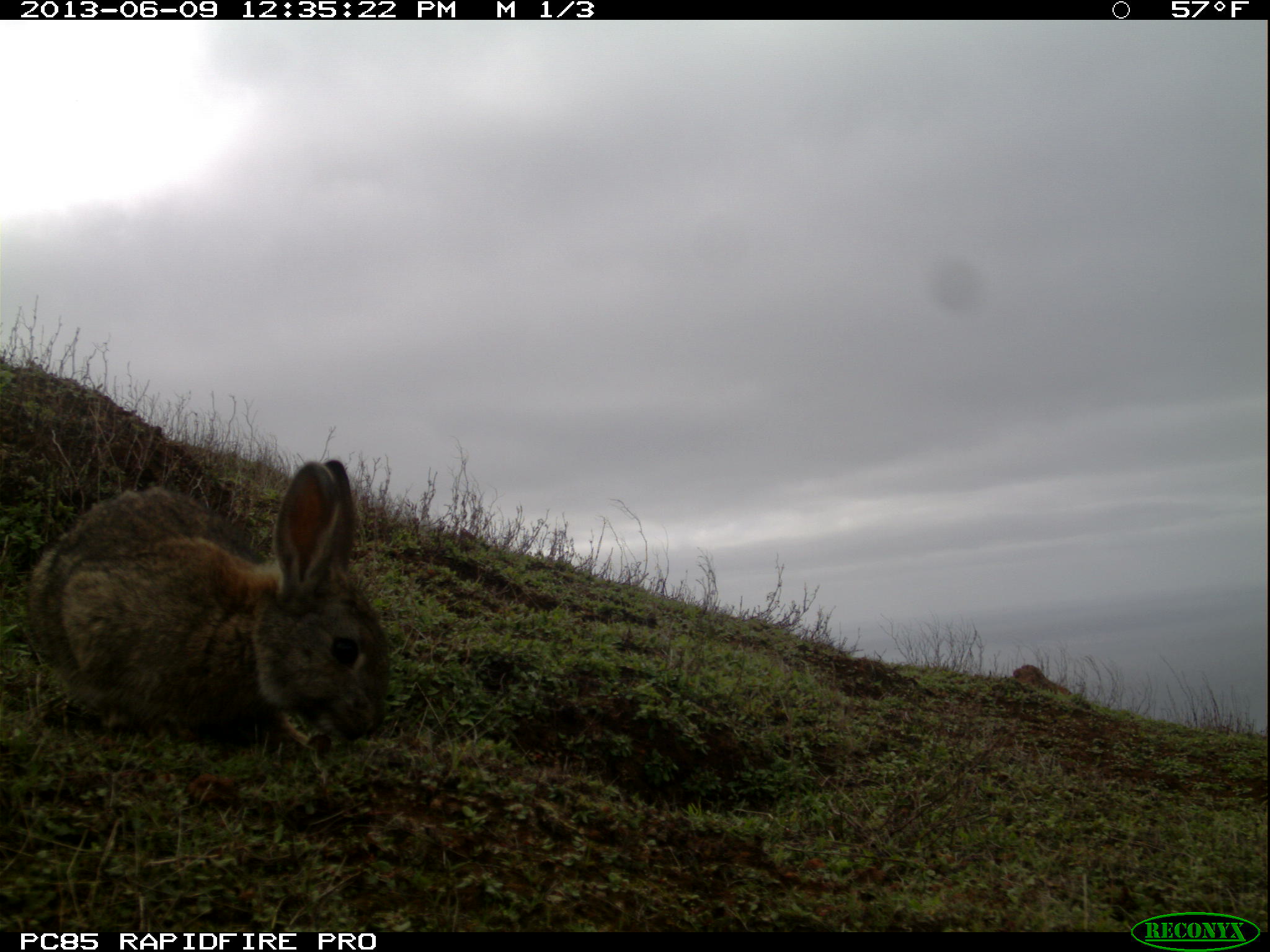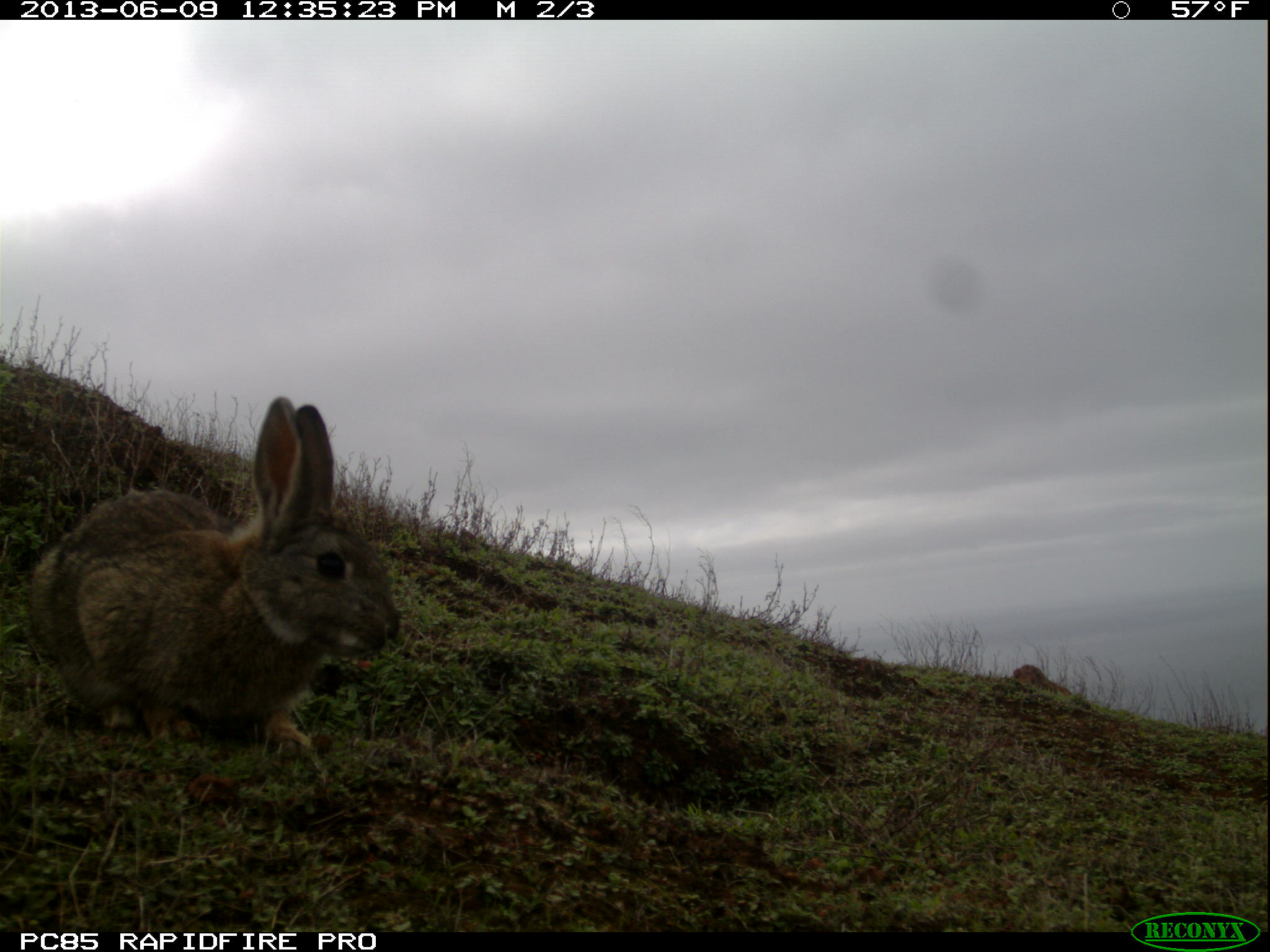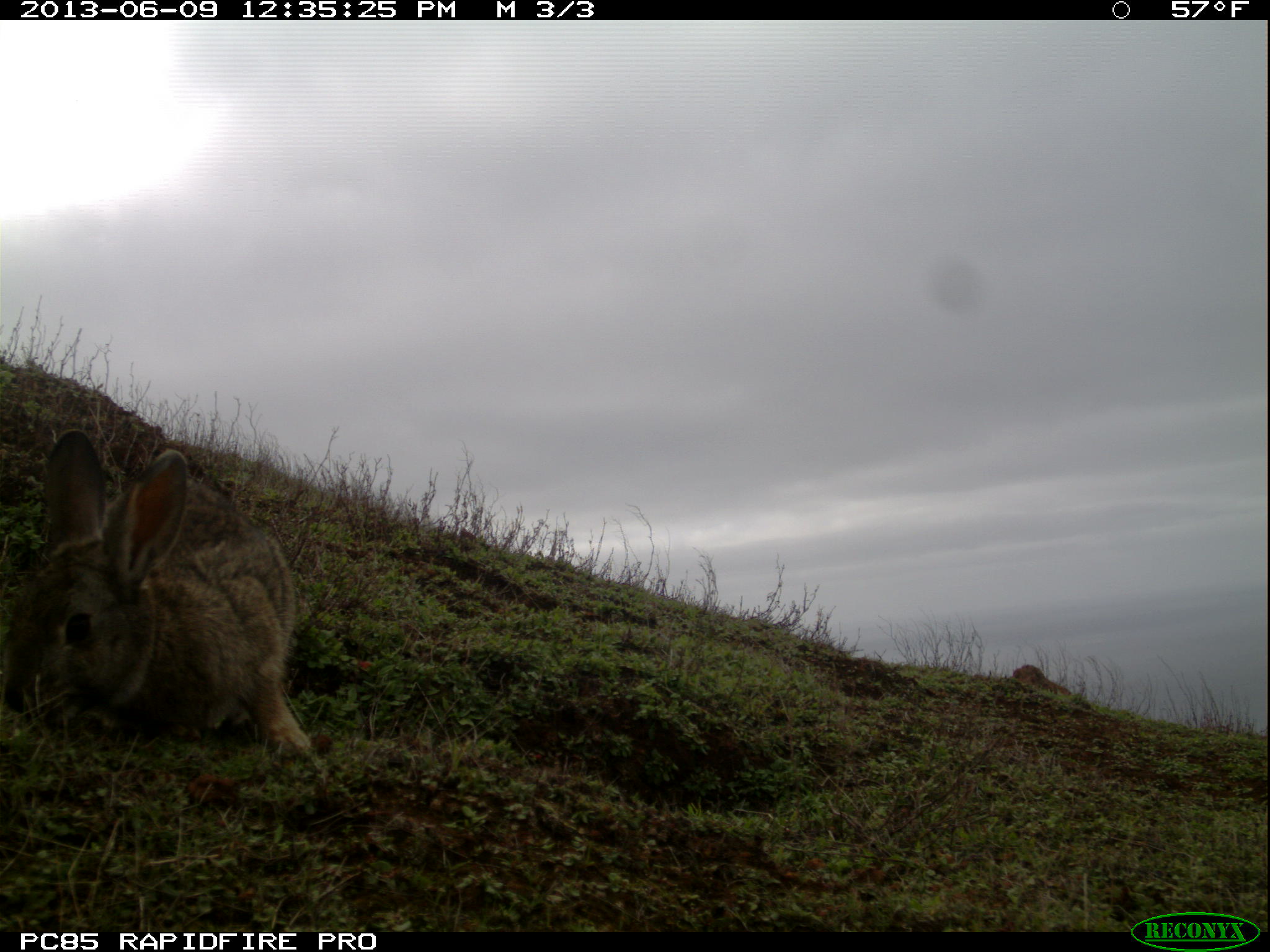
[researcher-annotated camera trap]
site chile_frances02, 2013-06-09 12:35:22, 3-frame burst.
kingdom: Animalia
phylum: Chordata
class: Mammalia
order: Lagomorpha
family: Leporidae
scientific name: Leporidae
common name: rabbits and hares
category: rabbit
Rabbit (rabbits and hares) (Leporidae).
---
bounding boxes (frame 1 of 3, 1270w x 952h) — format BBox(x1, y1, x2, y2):
rabbit: BBox(21, 457, 386, 753)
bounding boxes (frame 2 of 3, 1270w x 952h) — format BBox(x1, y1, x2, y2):
rabbit: BBox(24, 399, 400, 758)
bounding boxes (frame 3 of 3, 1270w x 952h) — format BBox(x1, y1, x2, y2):
rabbit: BBox(0, 433, 325, 762)